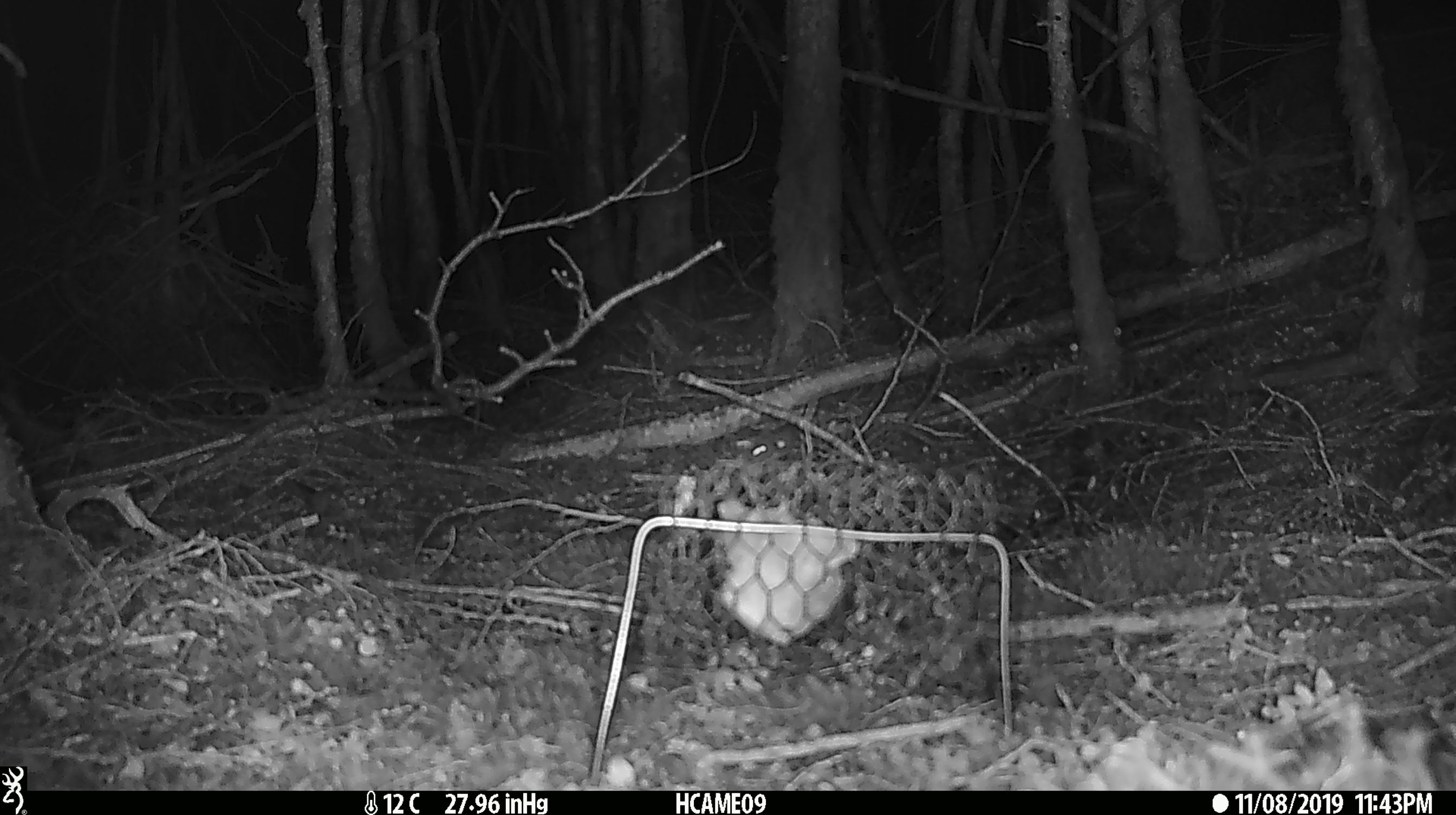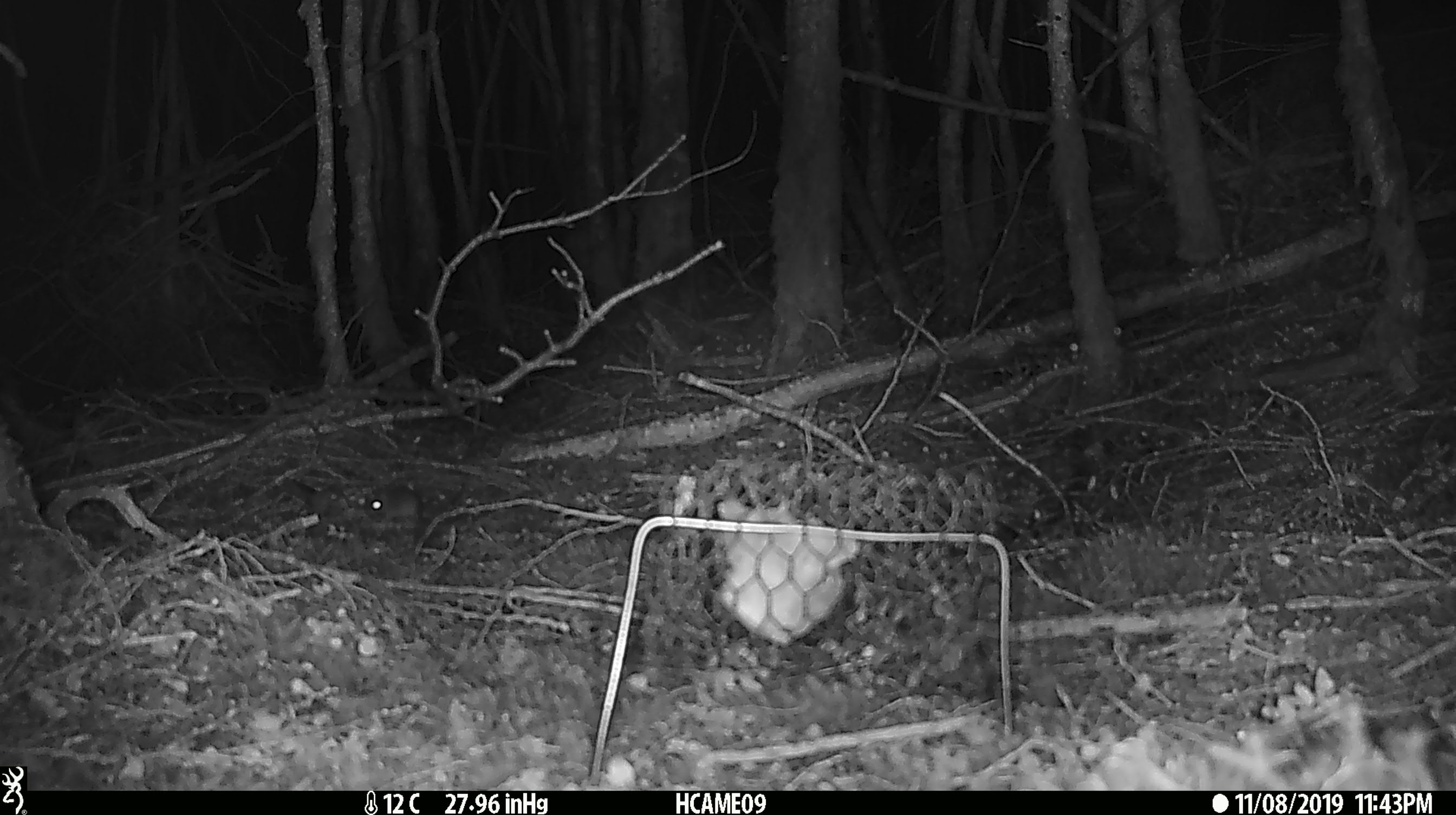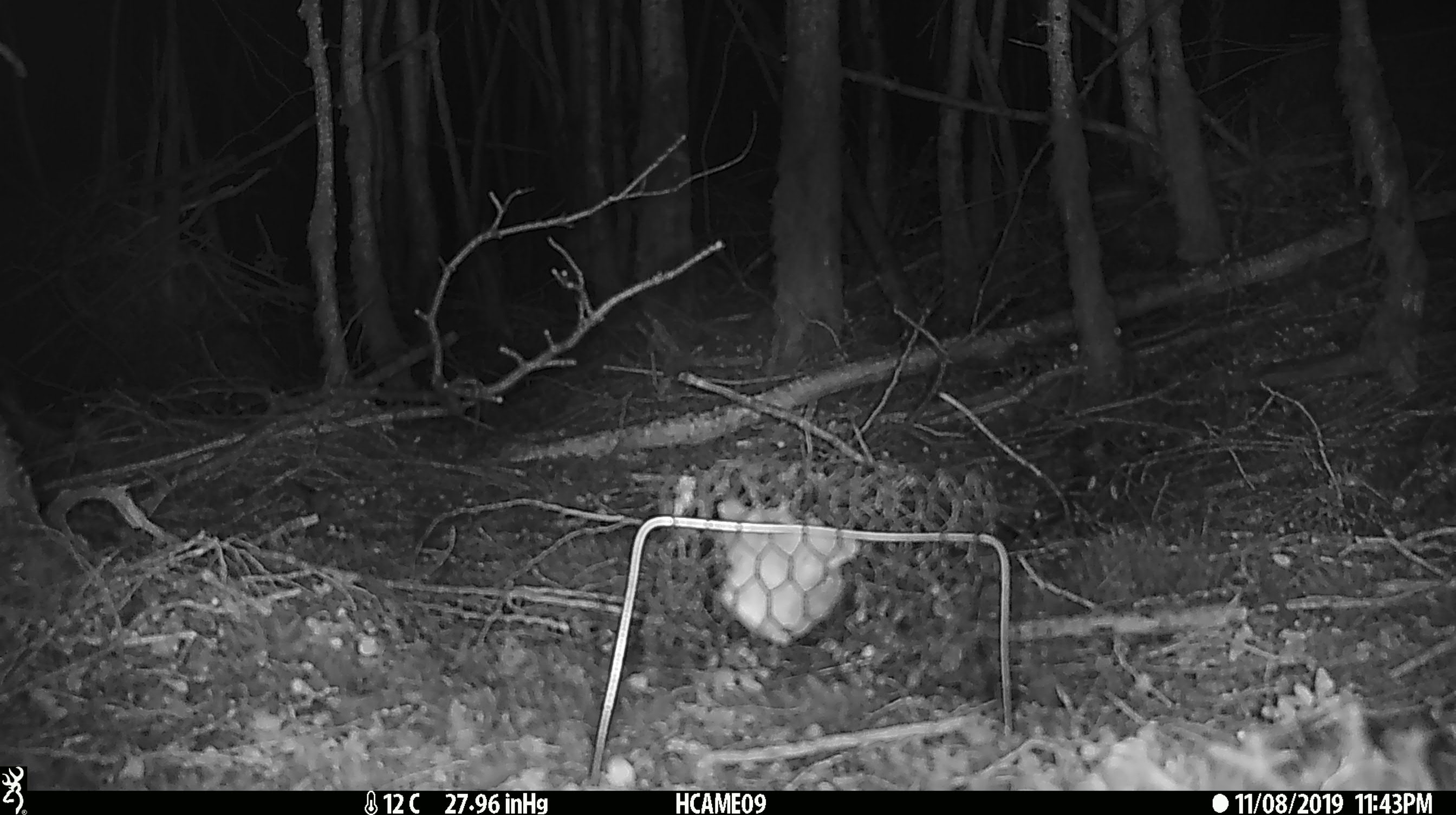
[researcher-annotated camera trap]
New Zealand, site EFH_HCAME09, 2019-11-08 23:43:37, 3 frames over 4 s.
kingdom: Animalia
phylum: Chordata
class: Mammalia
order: Rodentia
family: Muridae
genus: Mus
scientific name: Mus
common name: mouse